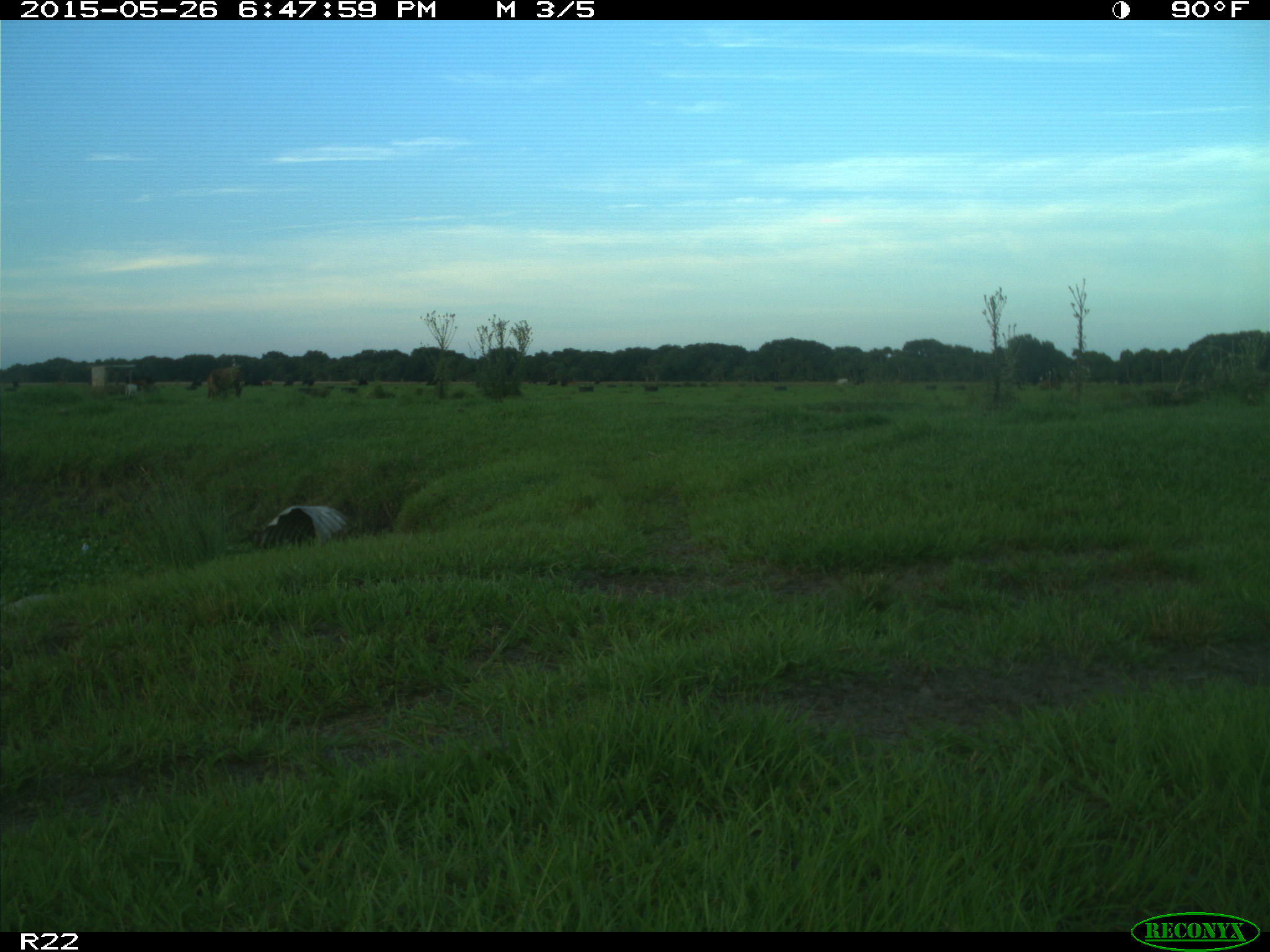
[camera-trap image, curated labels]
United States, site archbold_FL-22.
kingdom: Animalia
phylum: Chordata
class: Mammalia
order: Artiodactyla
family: Bovidae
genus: Bos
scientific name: Bos taurus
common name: domestic cow